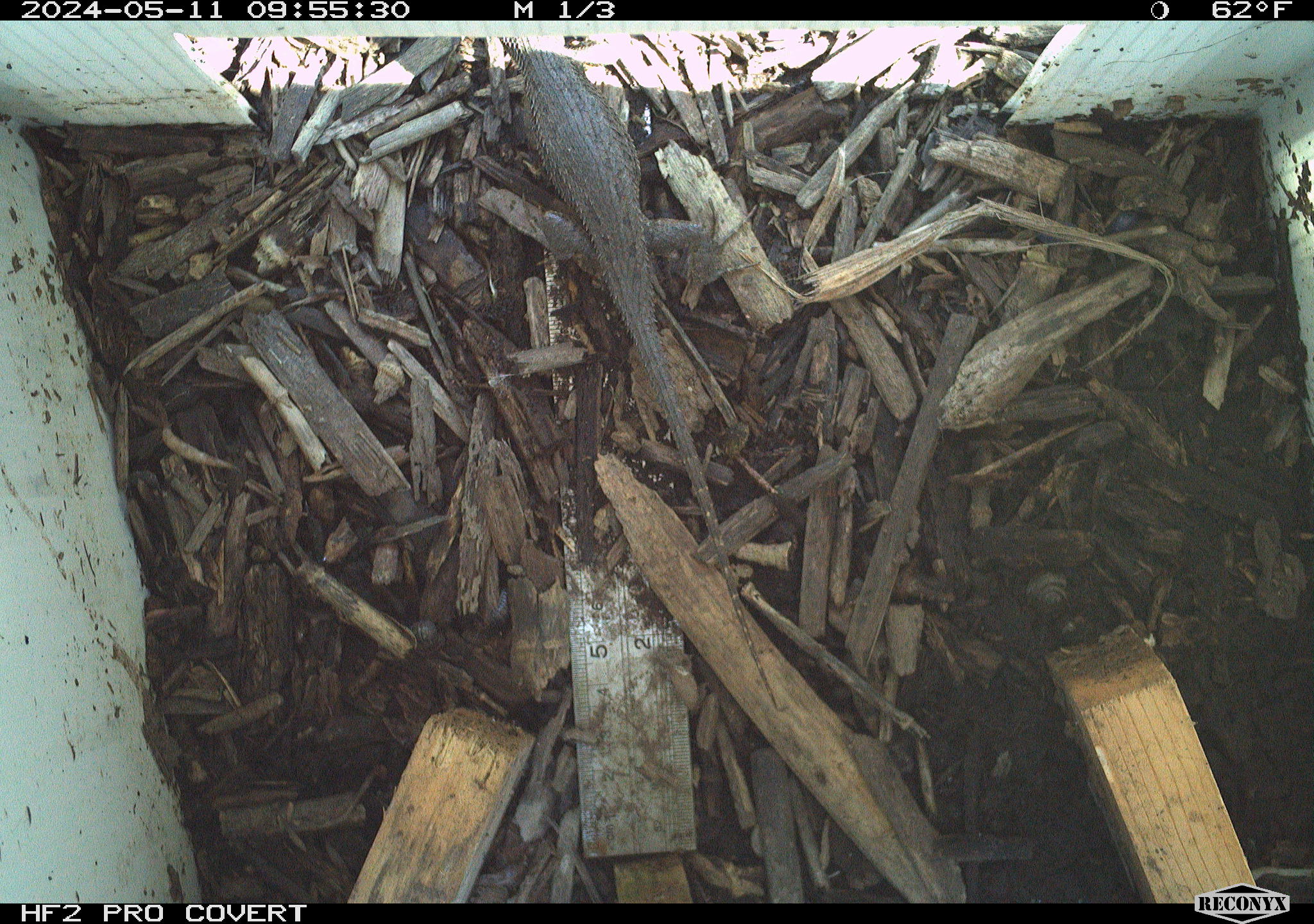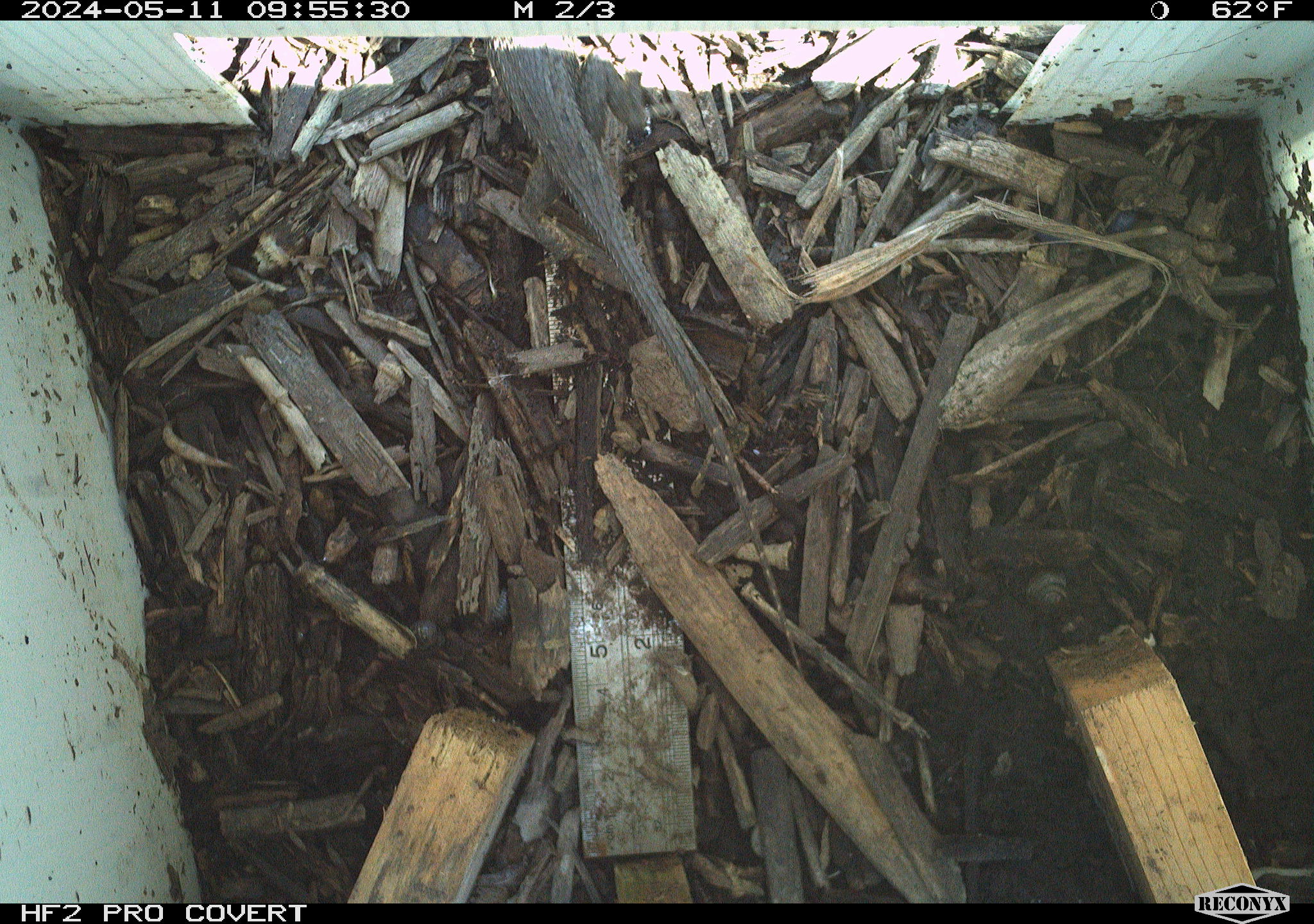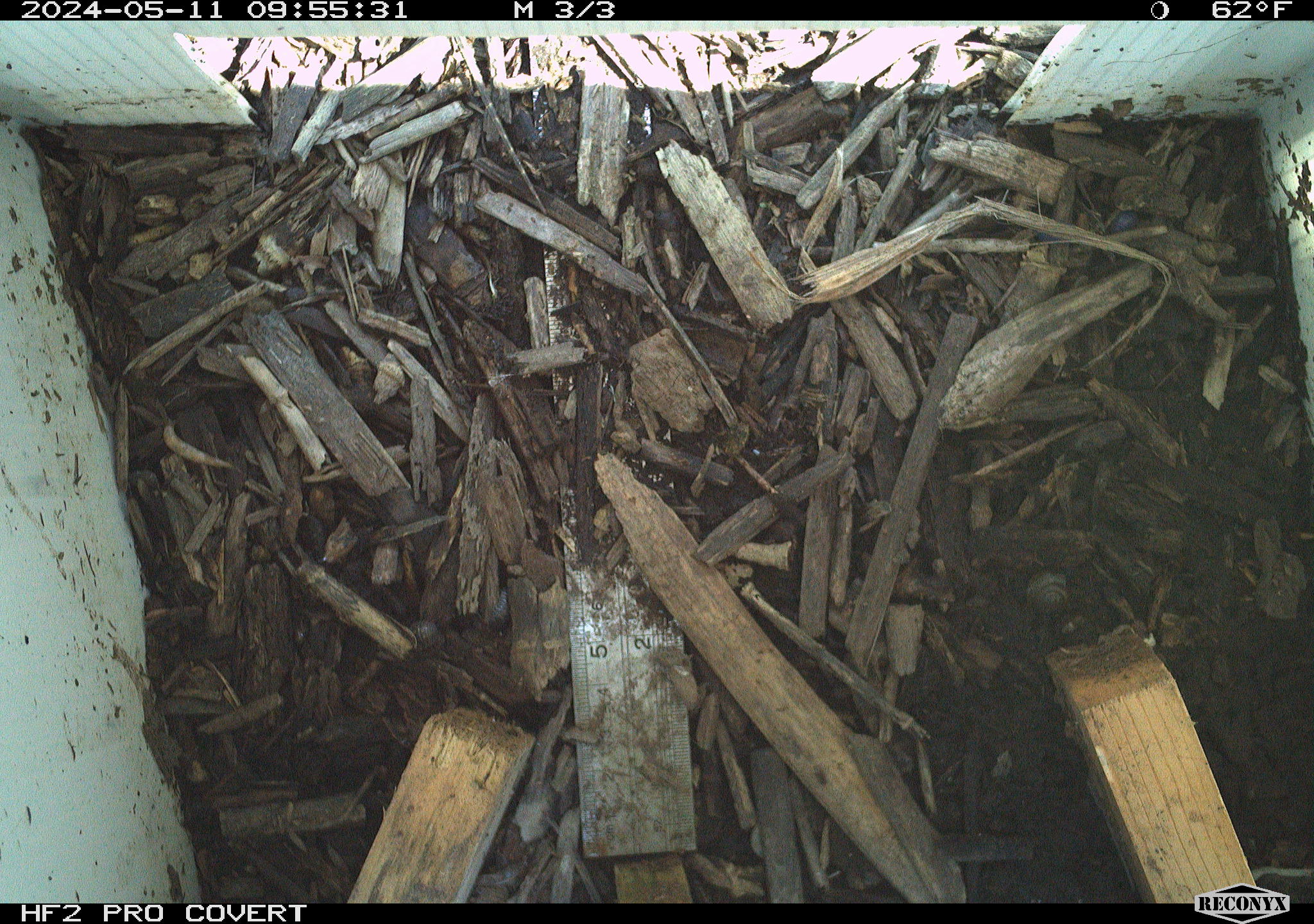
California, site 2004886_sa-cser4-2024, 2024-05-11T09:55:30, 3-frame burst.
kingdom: Animalia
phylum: Chordata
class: Reptilia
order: Squamata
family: Phrynosomatidae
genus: Sceloporus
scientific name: Sceloporus occidentalis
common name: western fence lizard